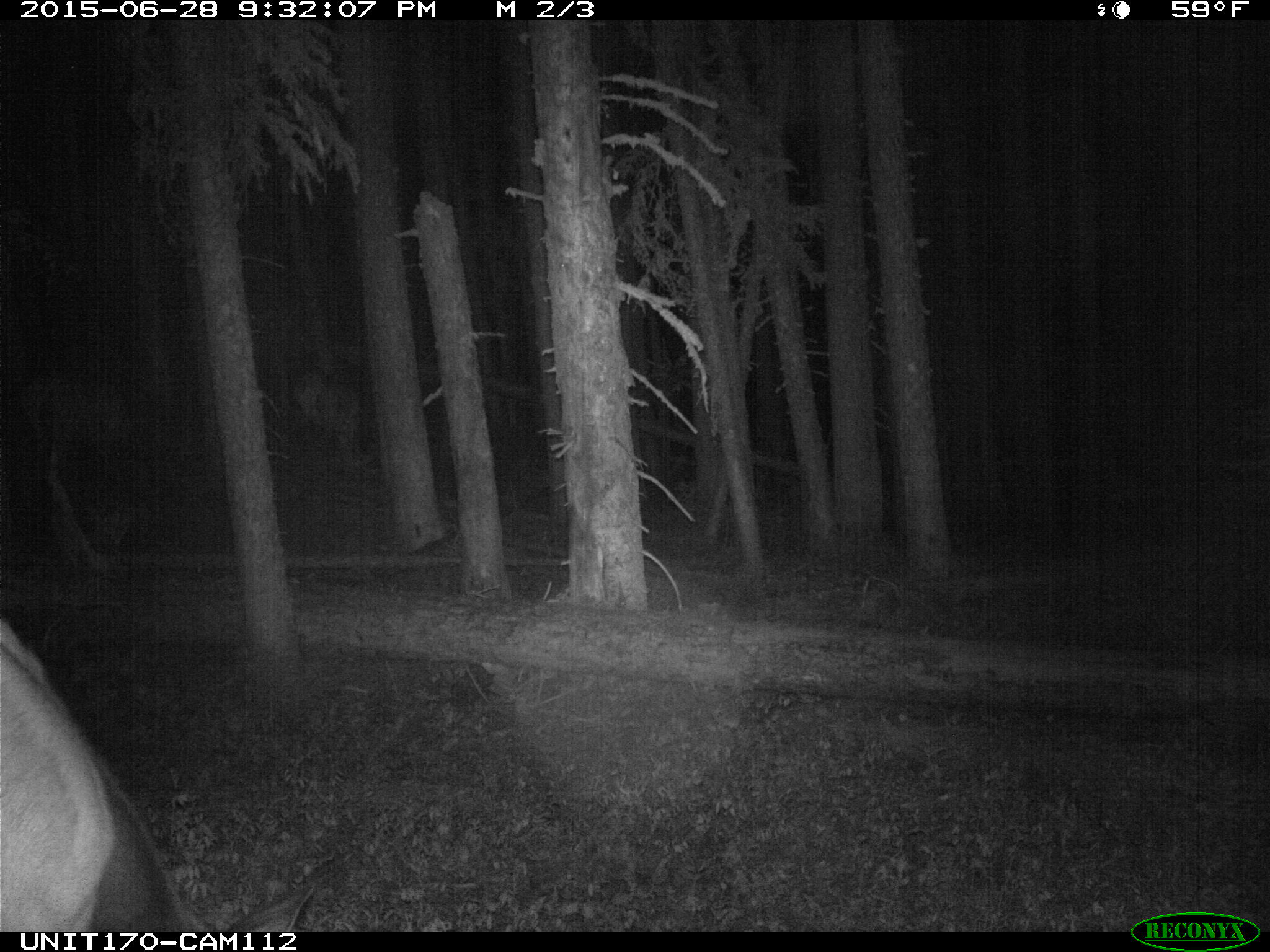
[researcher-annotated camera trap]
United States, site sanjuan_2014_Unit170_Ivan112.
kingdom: Animalia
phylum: Chordata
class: Mammalia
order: Artiodactyla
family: Cervidae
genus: Cervus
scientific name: Cervus elaphus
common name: red deer